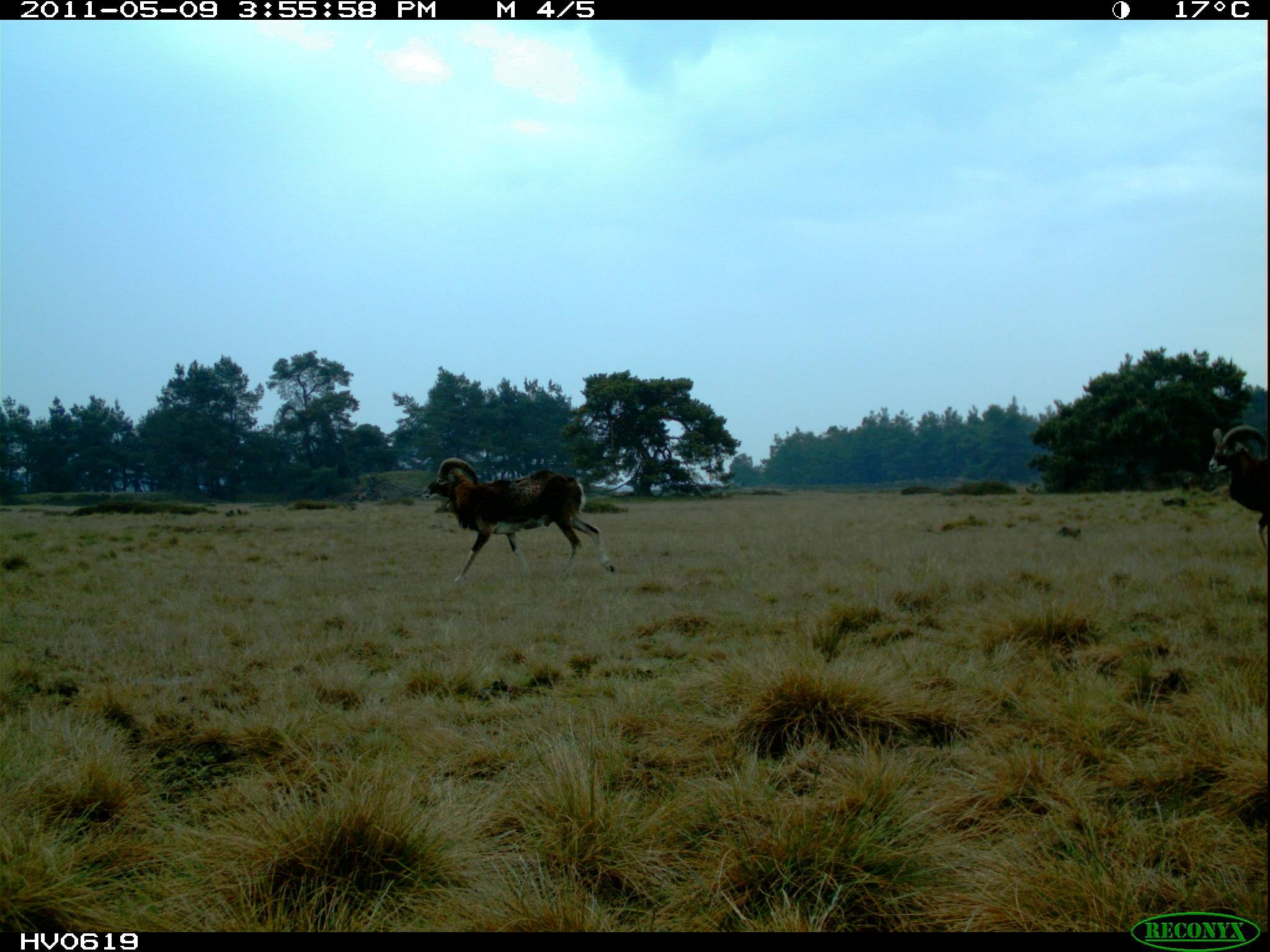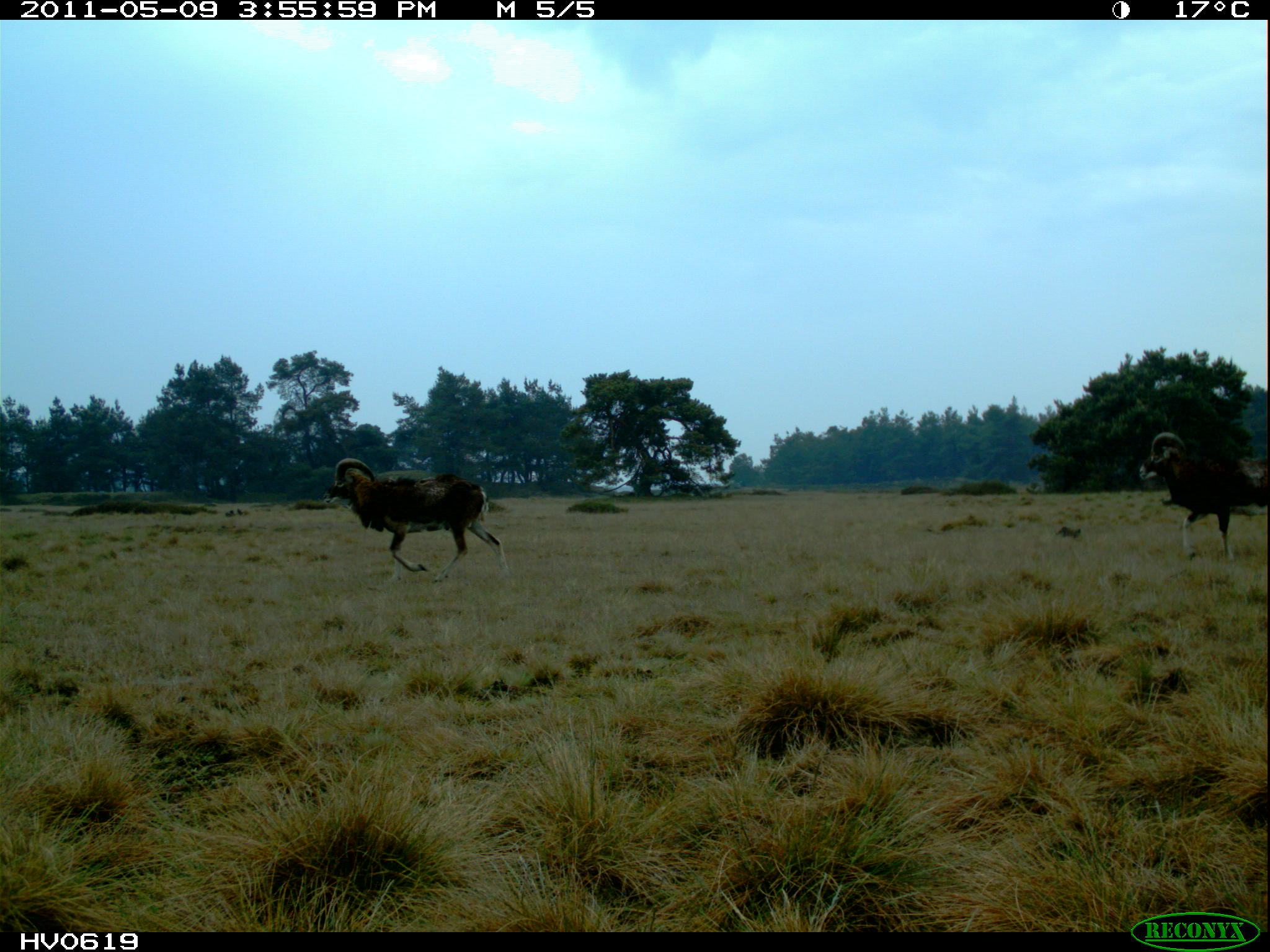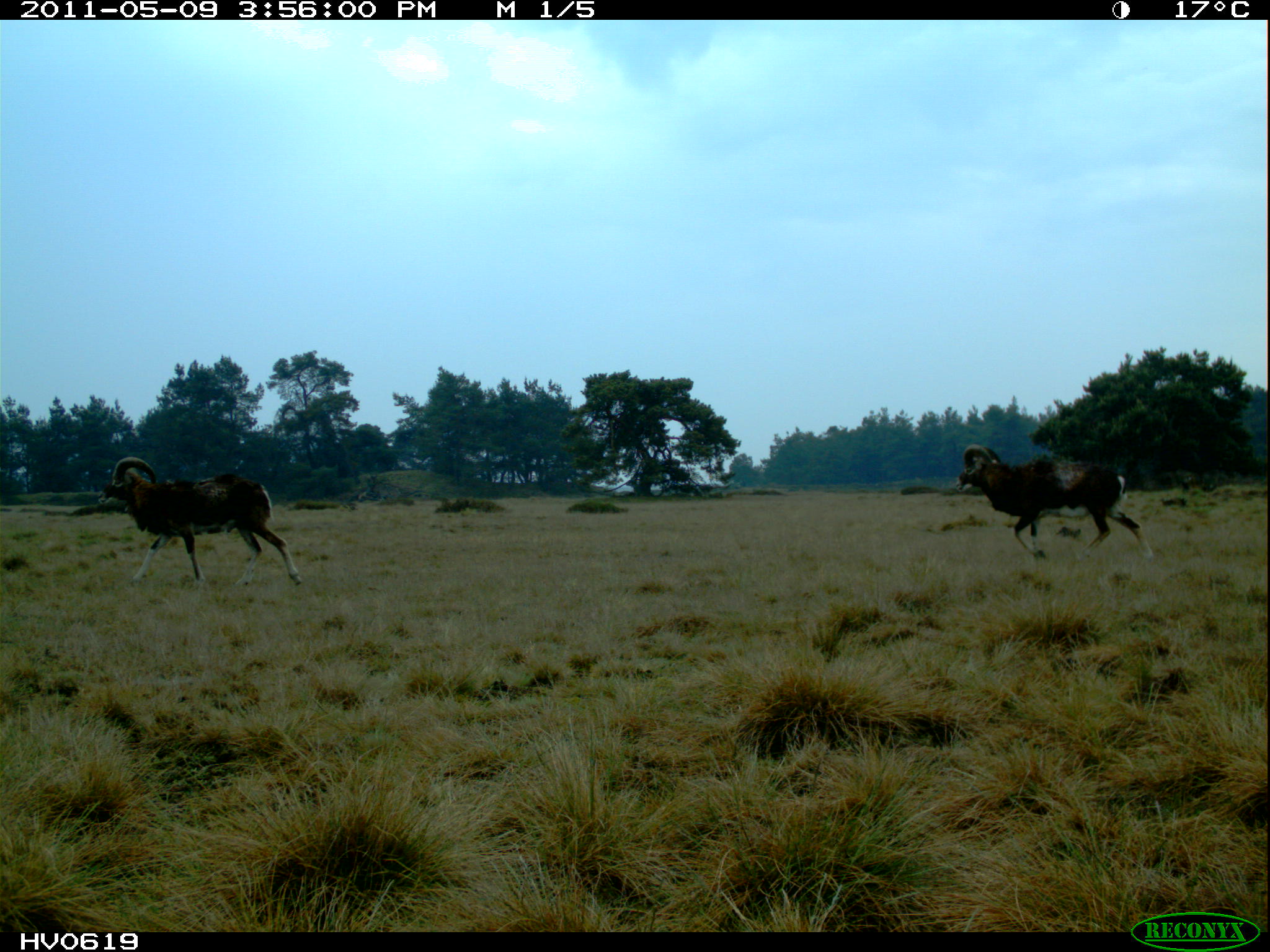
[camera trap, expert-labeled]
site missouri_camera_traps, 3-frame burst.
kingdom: Animalia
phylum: Chordata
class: Mammalia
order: Artiodactyla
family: Bovidae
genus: Ovis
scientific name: Ovis ammon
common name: mouflon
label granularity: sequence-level